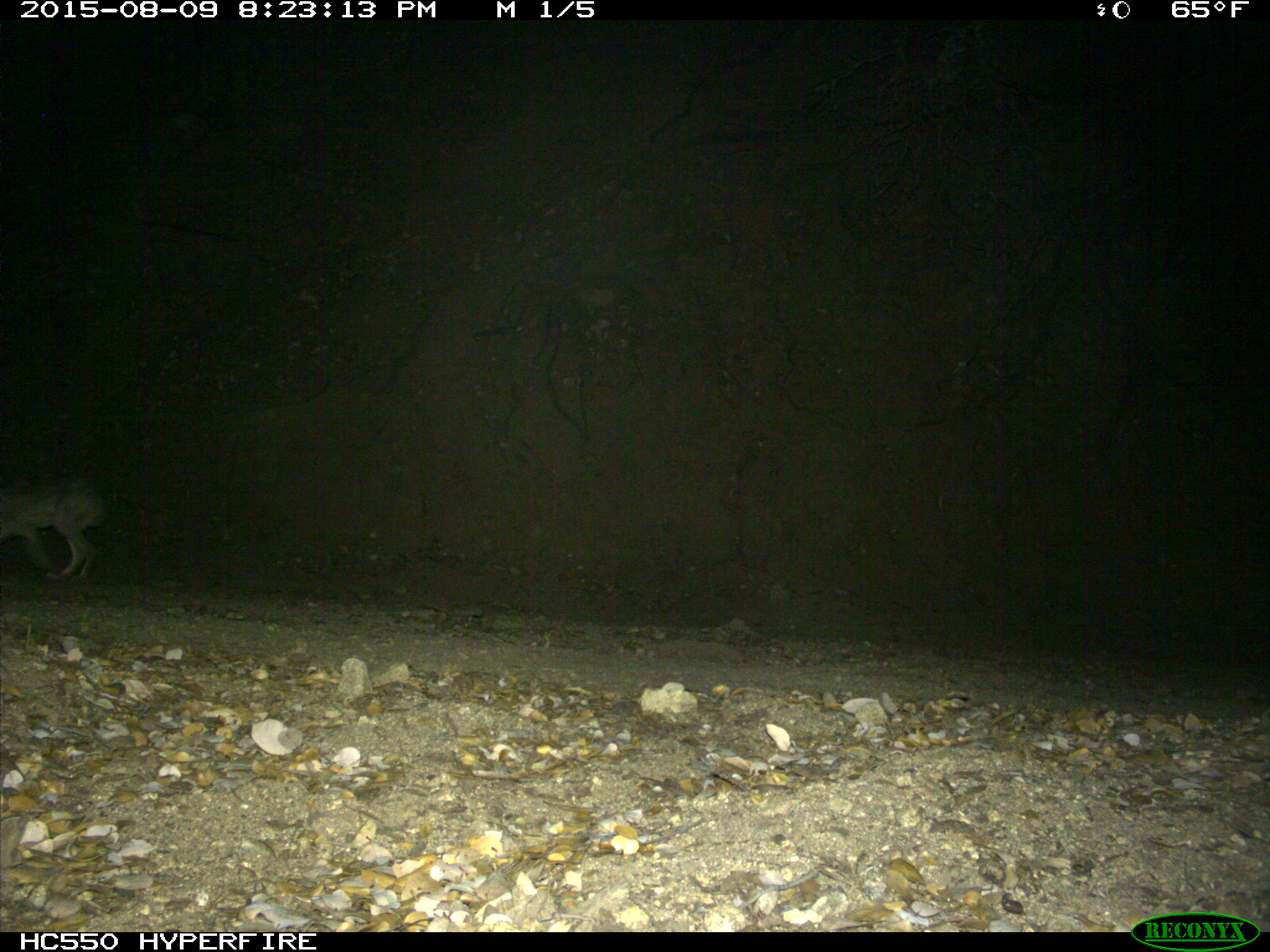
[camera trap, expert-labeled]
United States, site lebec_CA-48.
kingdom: Animalia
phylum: Chordata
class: Mammalia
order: Lagomorpha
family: Leporidae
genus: Lepus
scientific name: Lepus californicus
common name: black-tailed jackrabbit